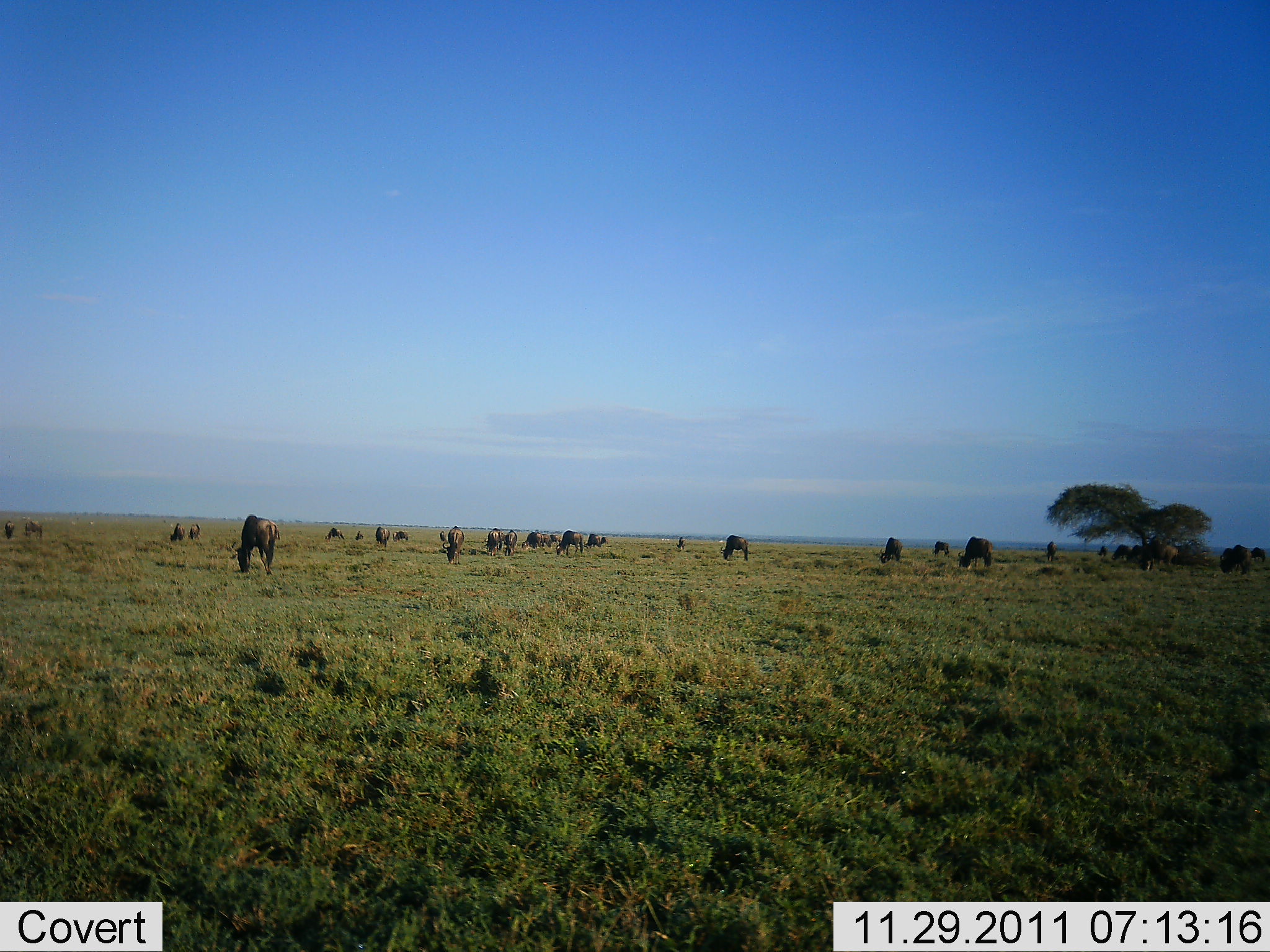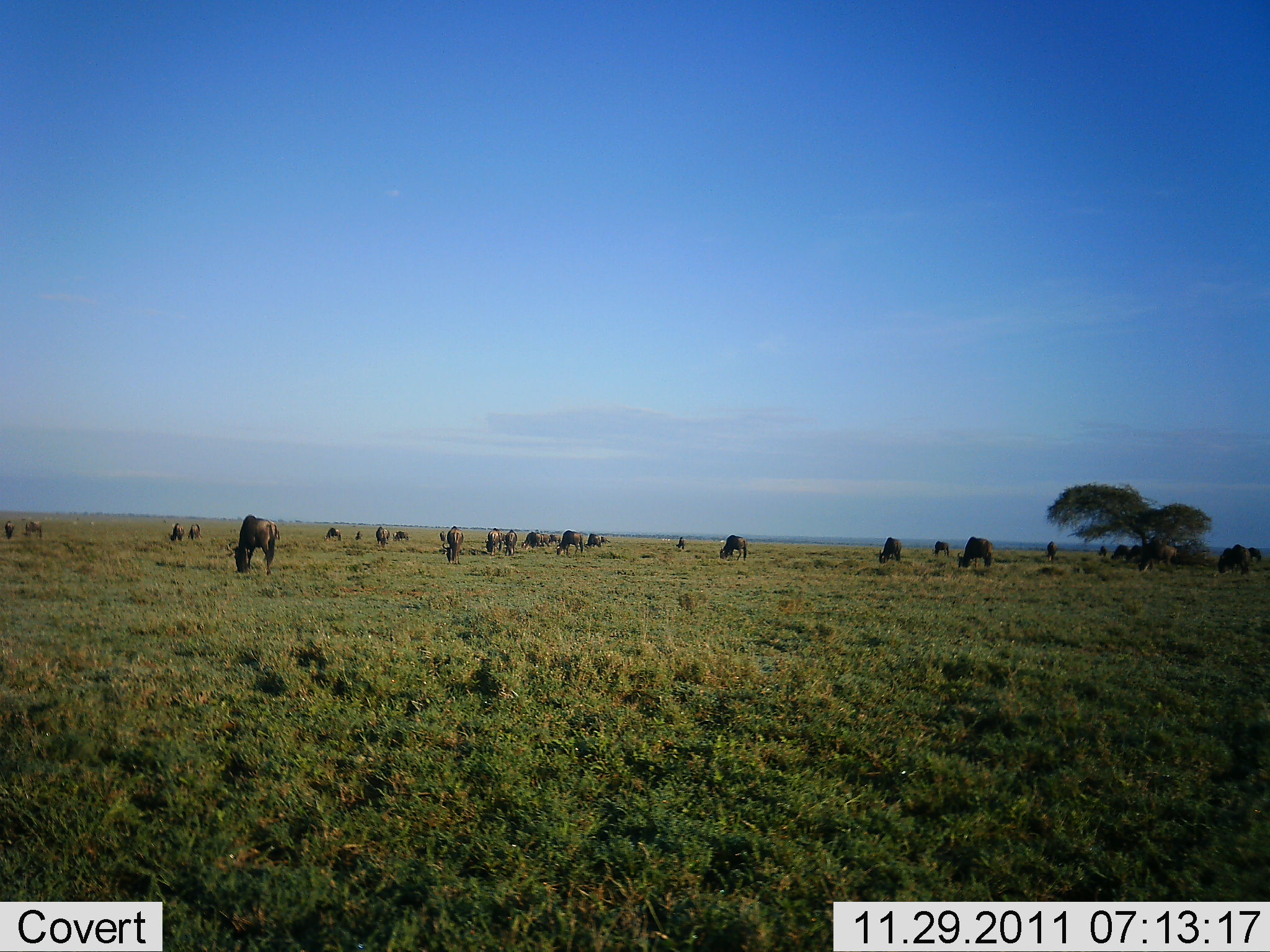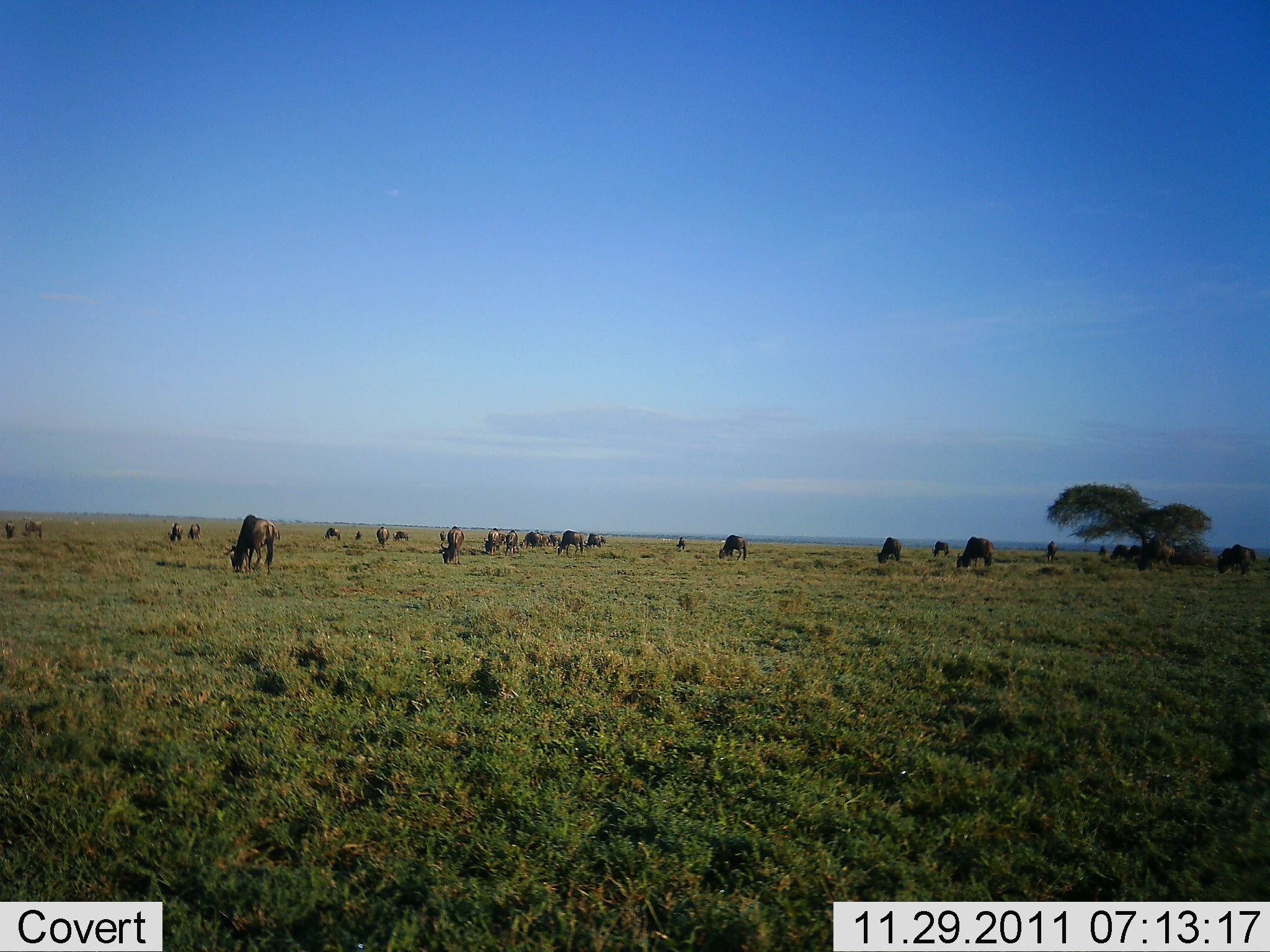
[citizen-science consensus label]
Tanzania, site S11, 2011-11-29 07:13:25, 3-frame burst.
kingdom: Animalia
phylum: Chordata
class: Mammalia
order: Artiodactyla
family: Bovidae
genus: Connochaetes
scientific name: Connochaetes taurinus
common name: blue wildebeest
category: wildebeest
Wildebeest (blue wildebeest) (Connochaetes taurinus), count 11-50. Behavior (volunteer vote fractions): standing 38%, resting 0%, moving 15%, interacting 0%. Young present (vote fraction): 0%. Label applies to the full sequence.